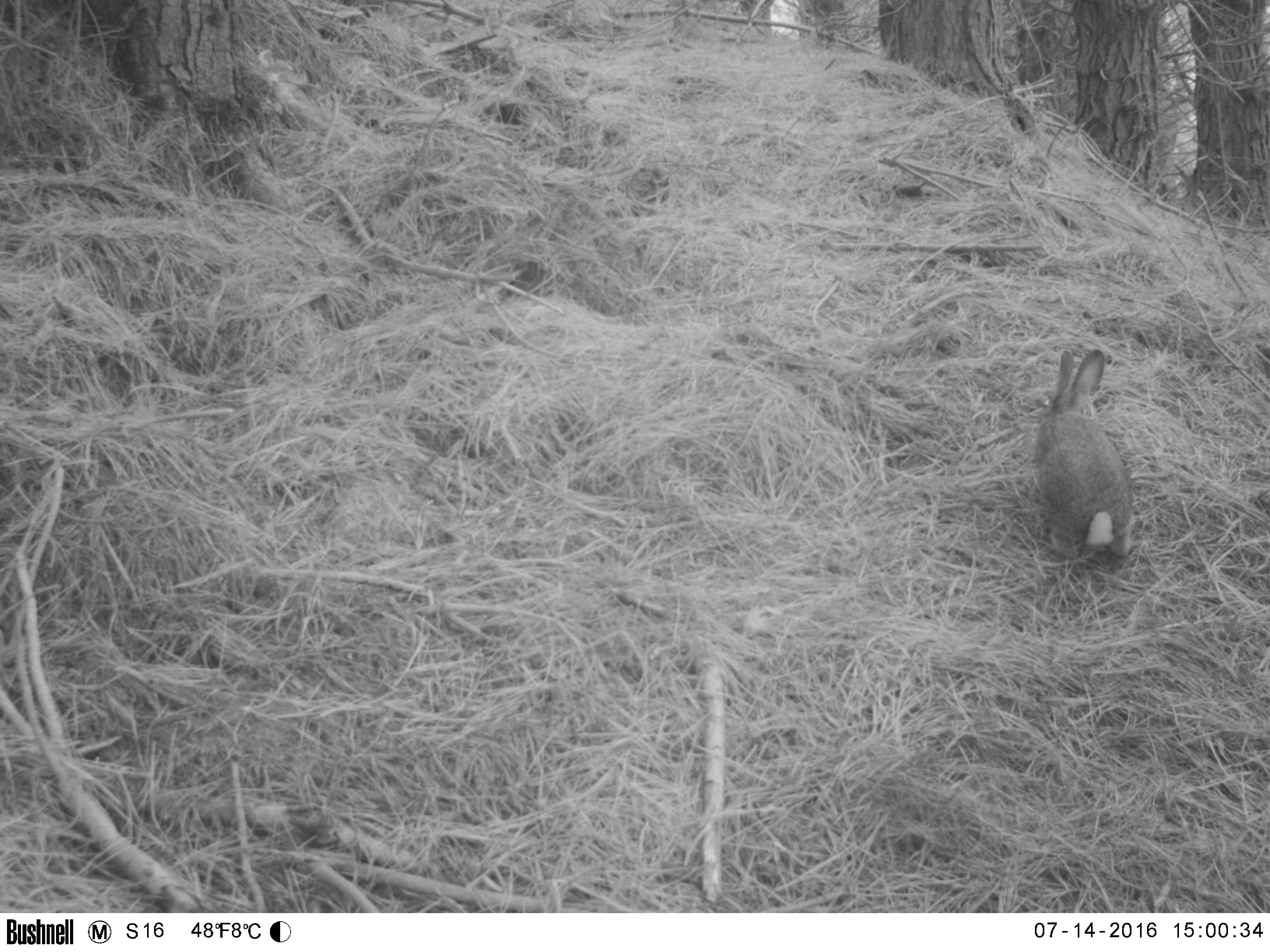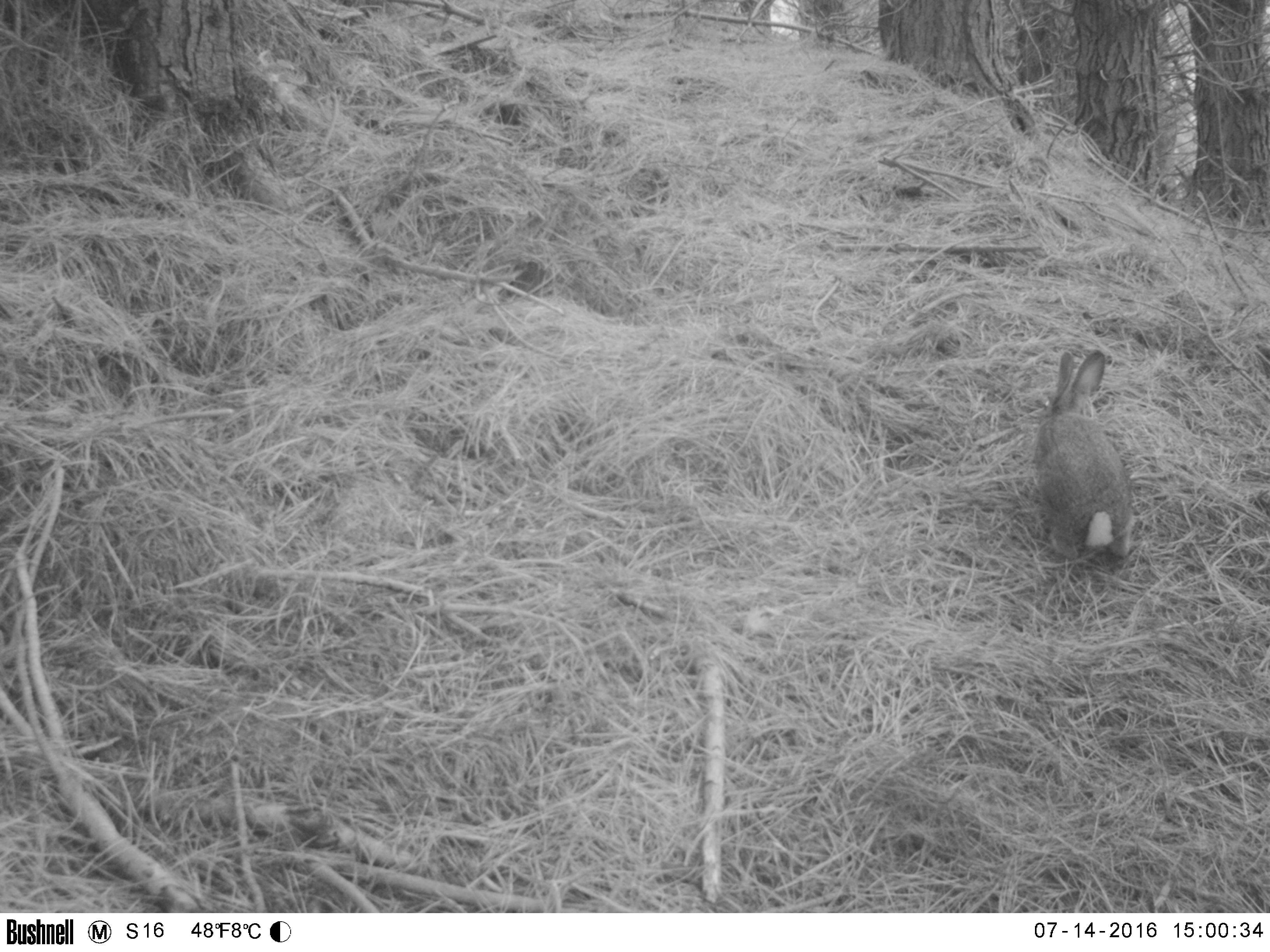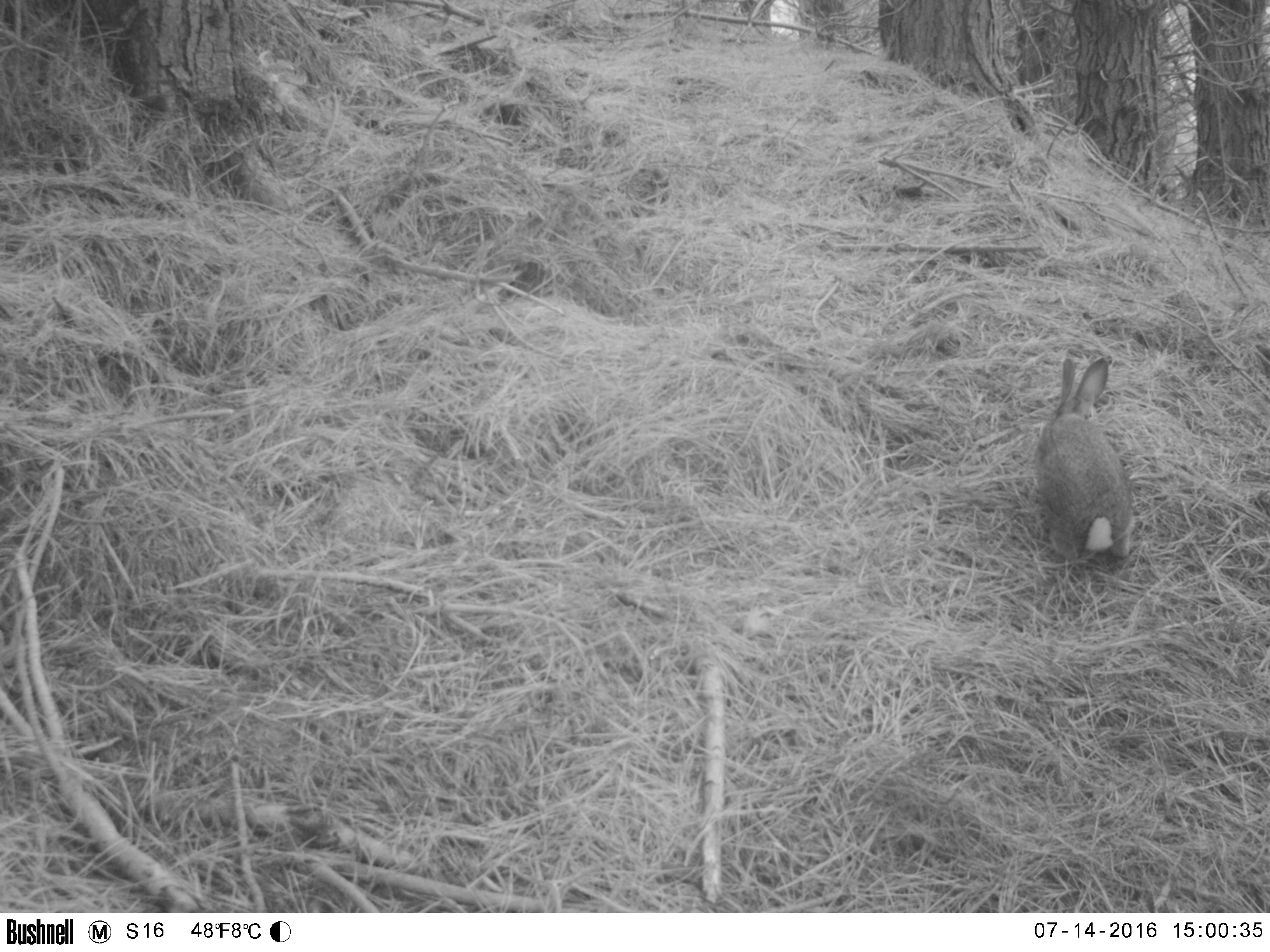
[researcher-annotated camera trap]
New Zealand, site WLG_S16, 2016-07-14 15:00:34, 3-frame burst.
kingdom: Animalia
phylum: Chordata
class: Mammalia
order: Lagomorpha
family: Leporidae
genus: Oryctolagus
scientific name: Oryctolagus cuniculus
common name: european rabbit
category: rabbit